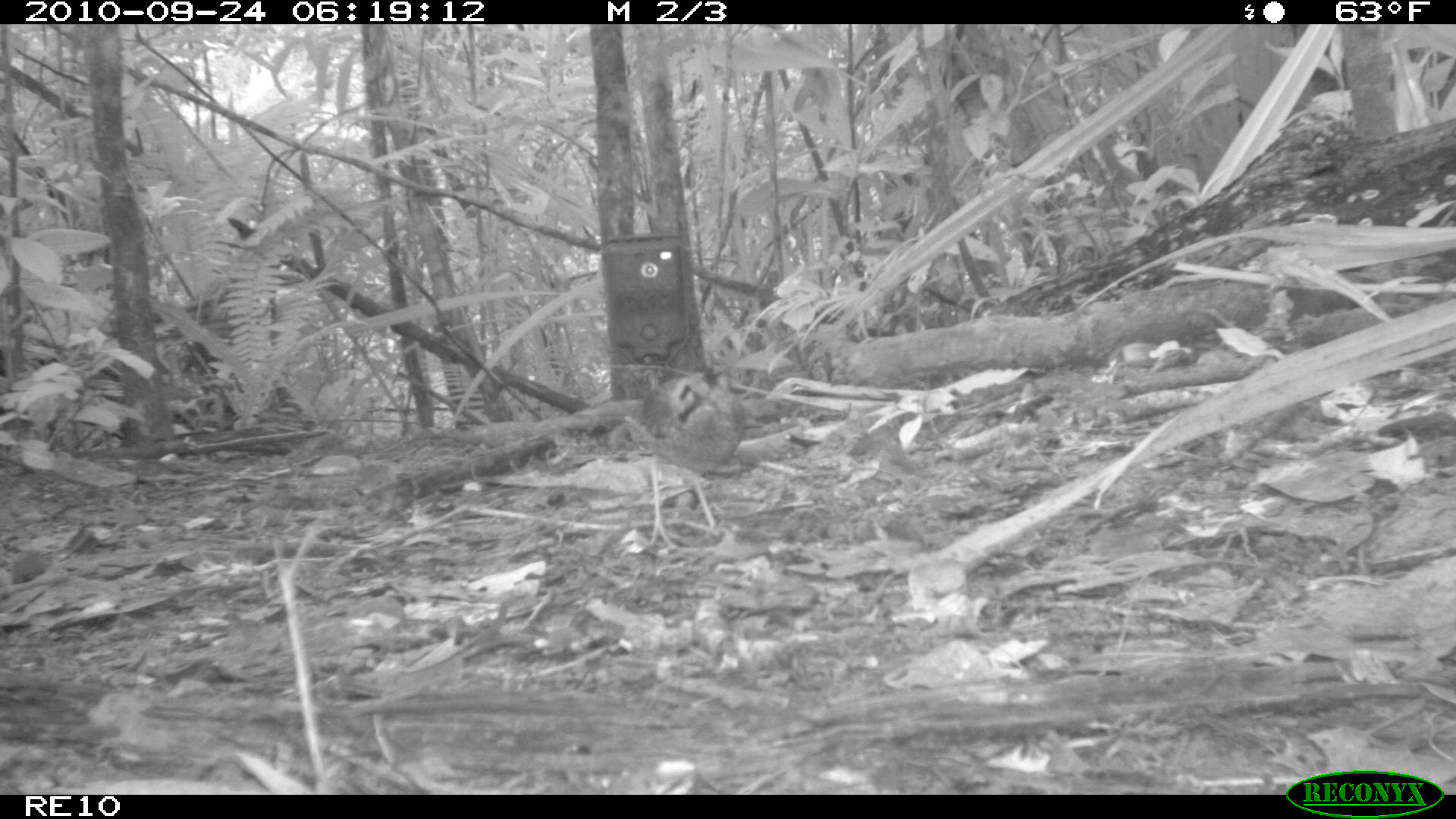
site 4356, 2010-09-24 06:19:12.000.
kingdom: Animalia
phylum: Chordata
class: Aves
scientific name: Aves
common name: bird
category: unknown bird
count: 1